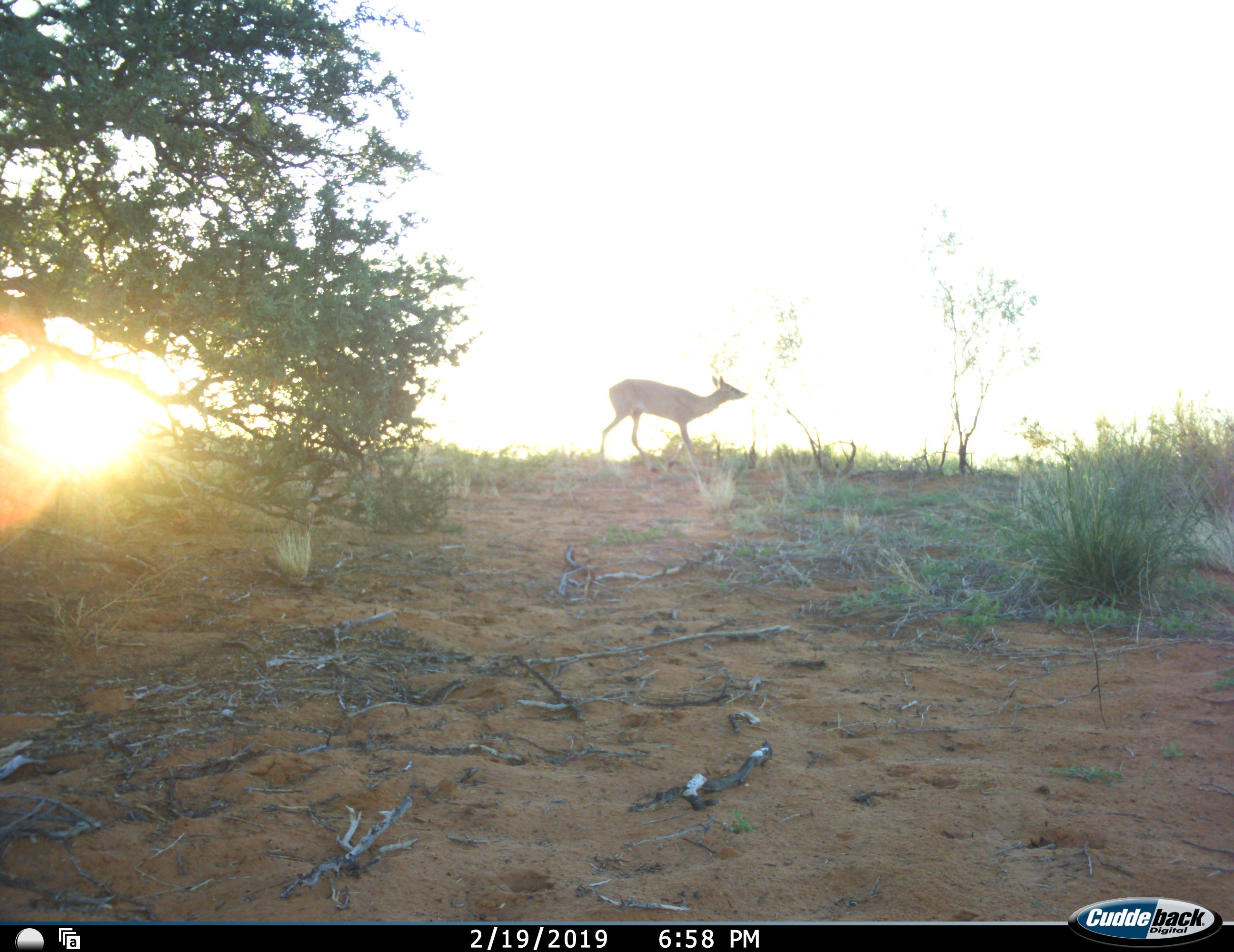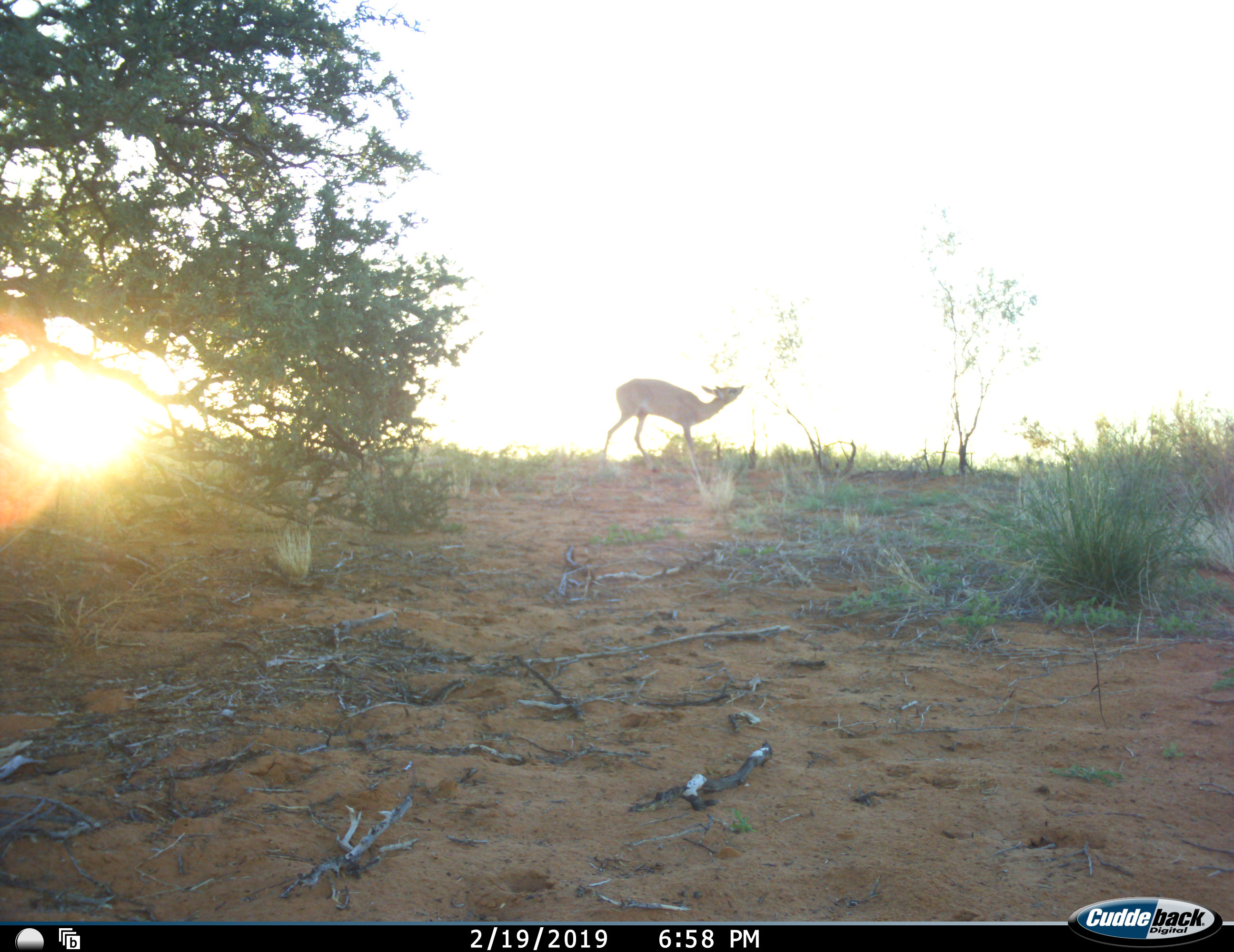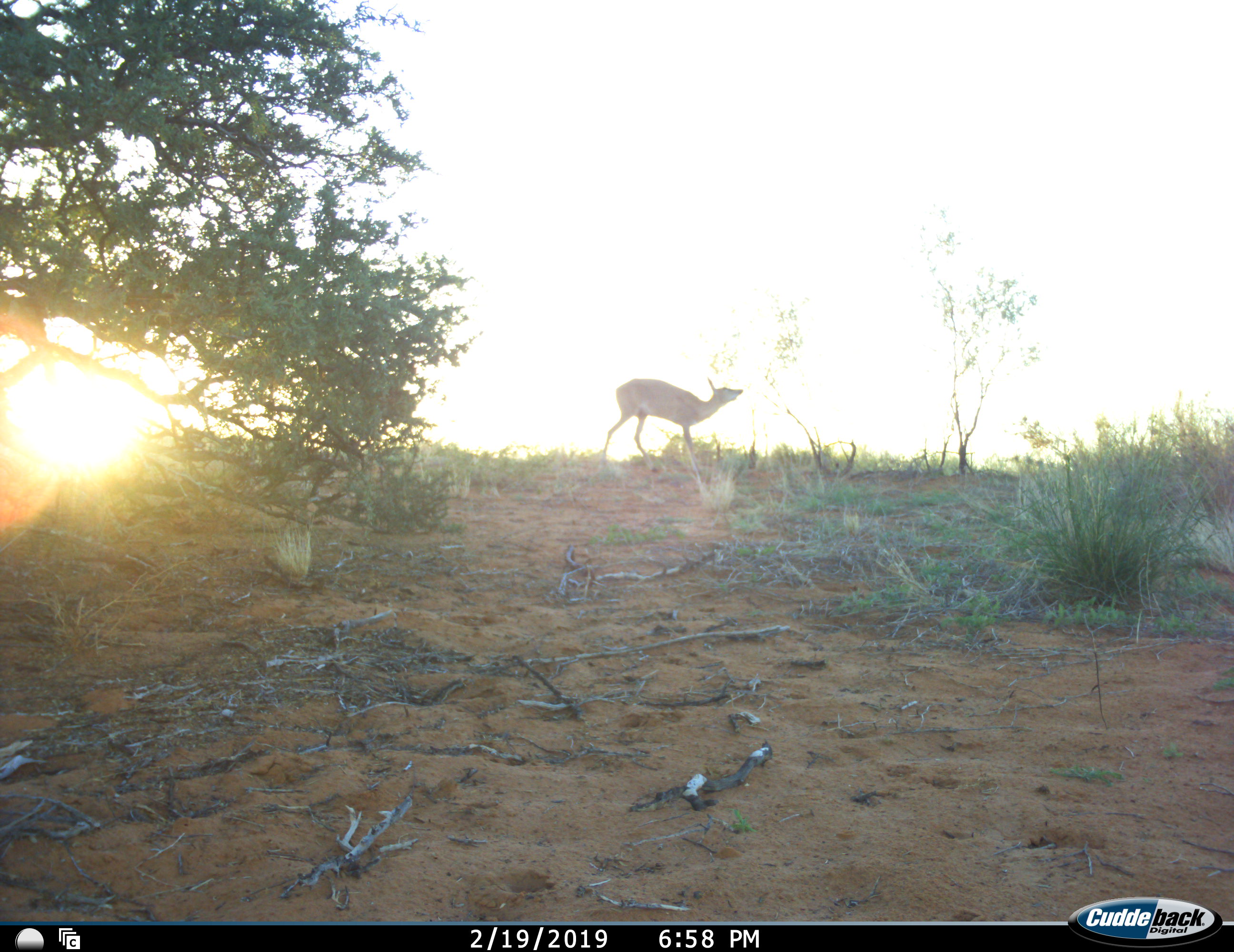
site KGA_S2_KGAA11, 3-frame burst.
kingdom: Animalia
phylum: Chordata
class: Mammalia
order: Artiodactyla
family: Bovidae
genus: Sylvicapra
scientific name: Sylvicapra grimmia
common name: common duiker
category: duikercommongrey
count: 1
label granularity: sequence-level